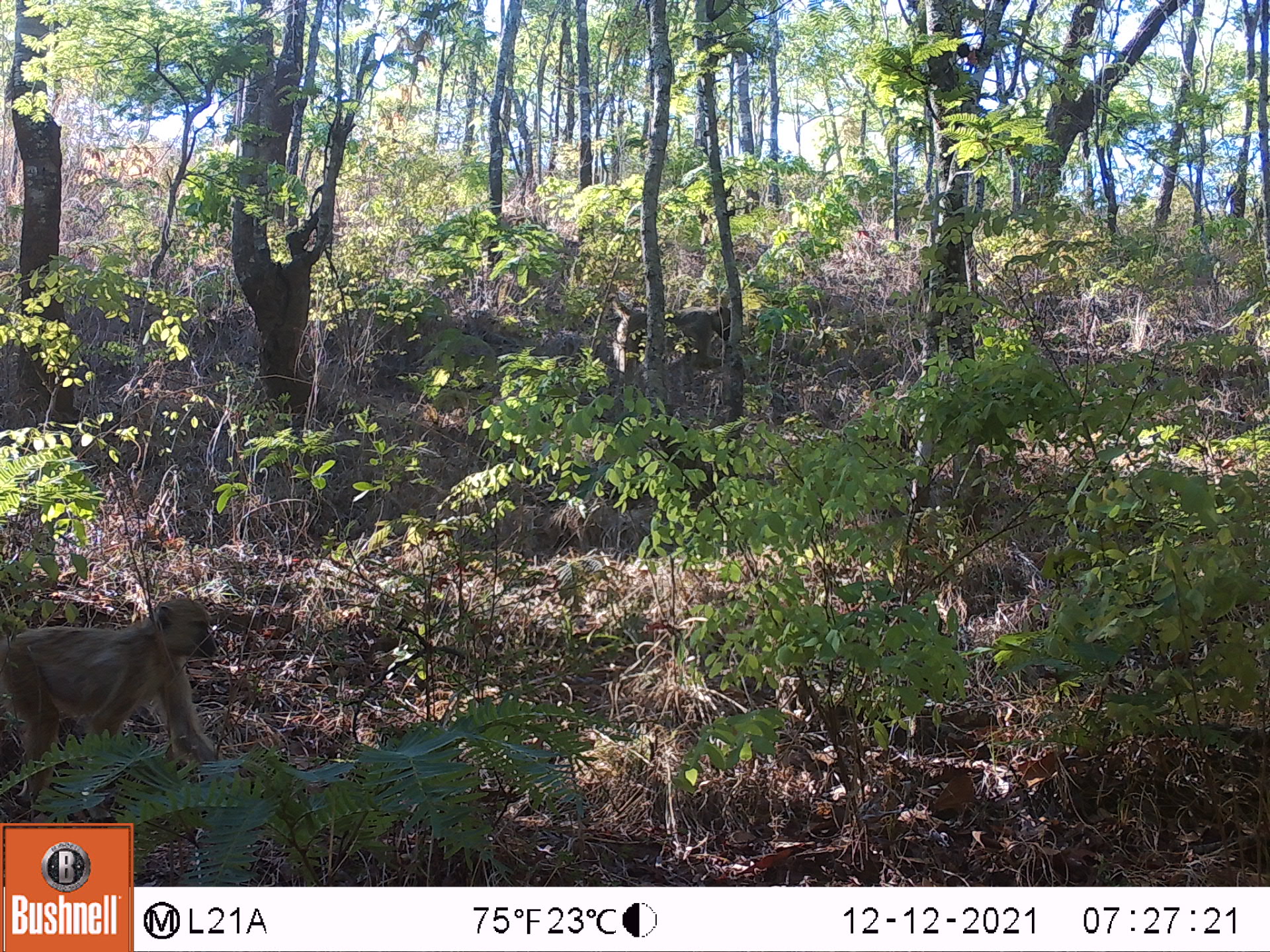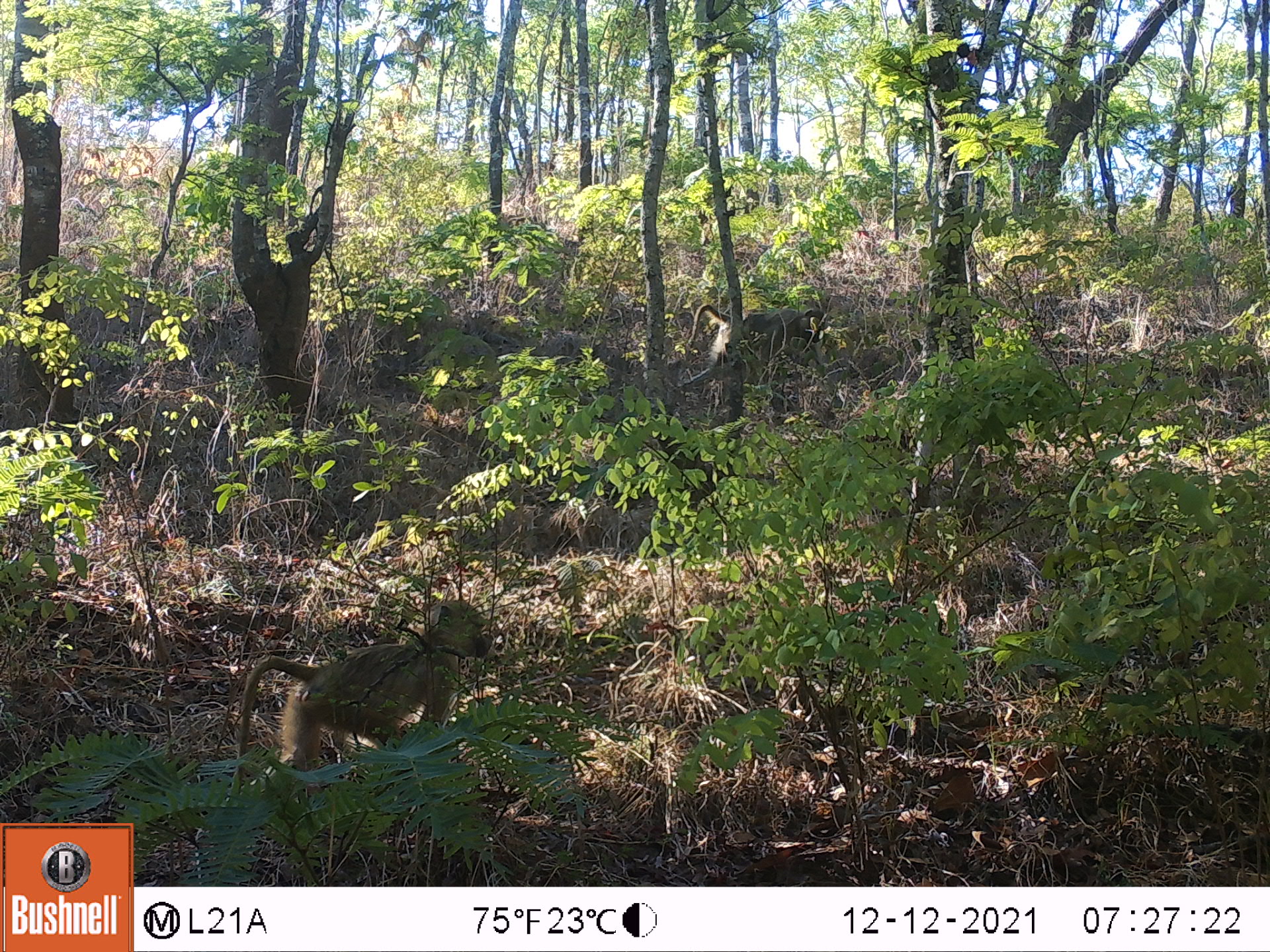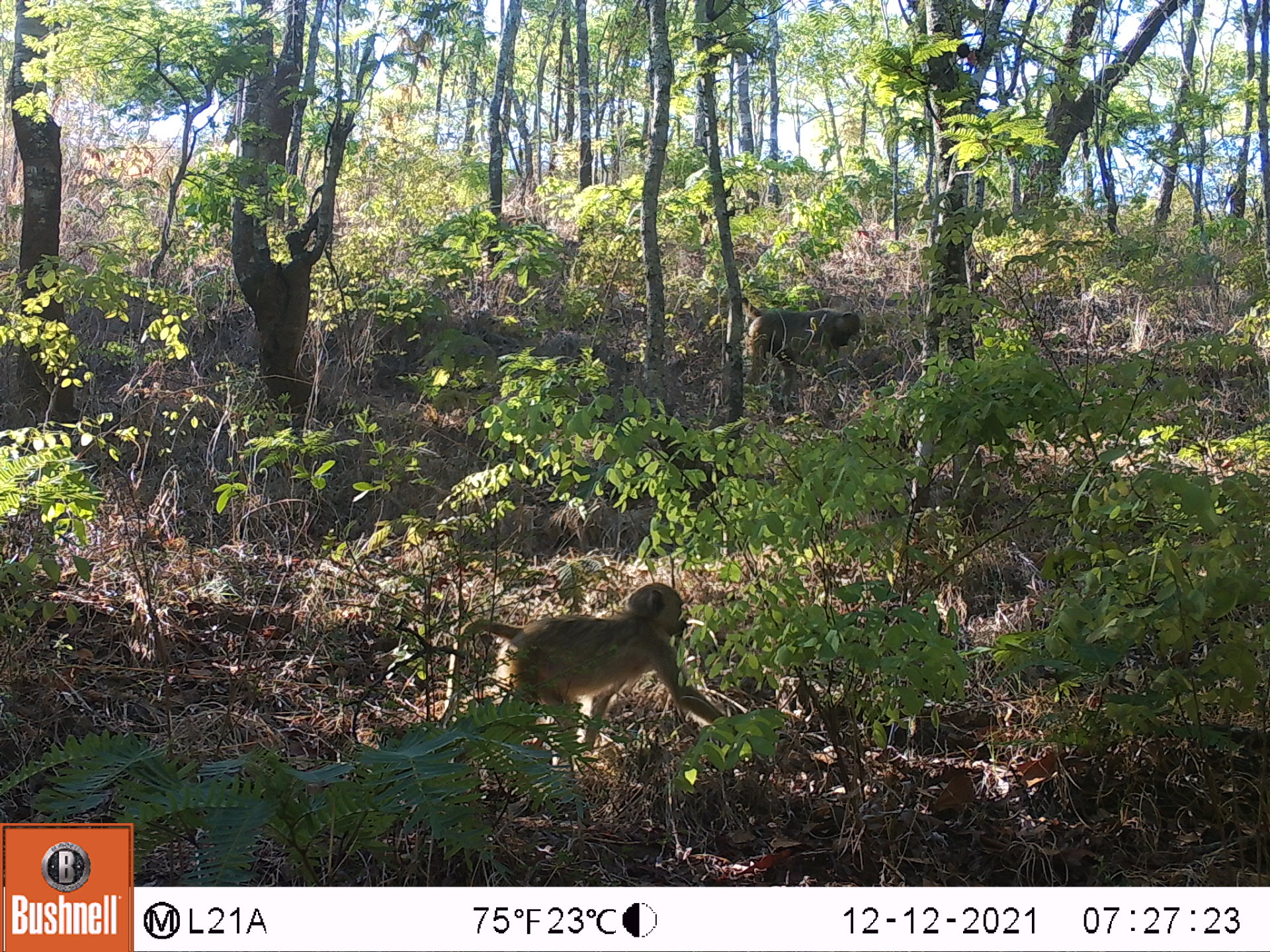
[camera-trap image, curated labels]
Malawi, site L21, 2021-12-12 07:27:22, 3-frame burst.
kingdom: Animalia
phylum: Chordata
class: Mammalia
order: Primates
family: Cercopithecidae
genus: Papio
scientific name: Papio cynocephalus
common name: yellow baboon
Yellow baboon (Papio cynocephalus), count 2.